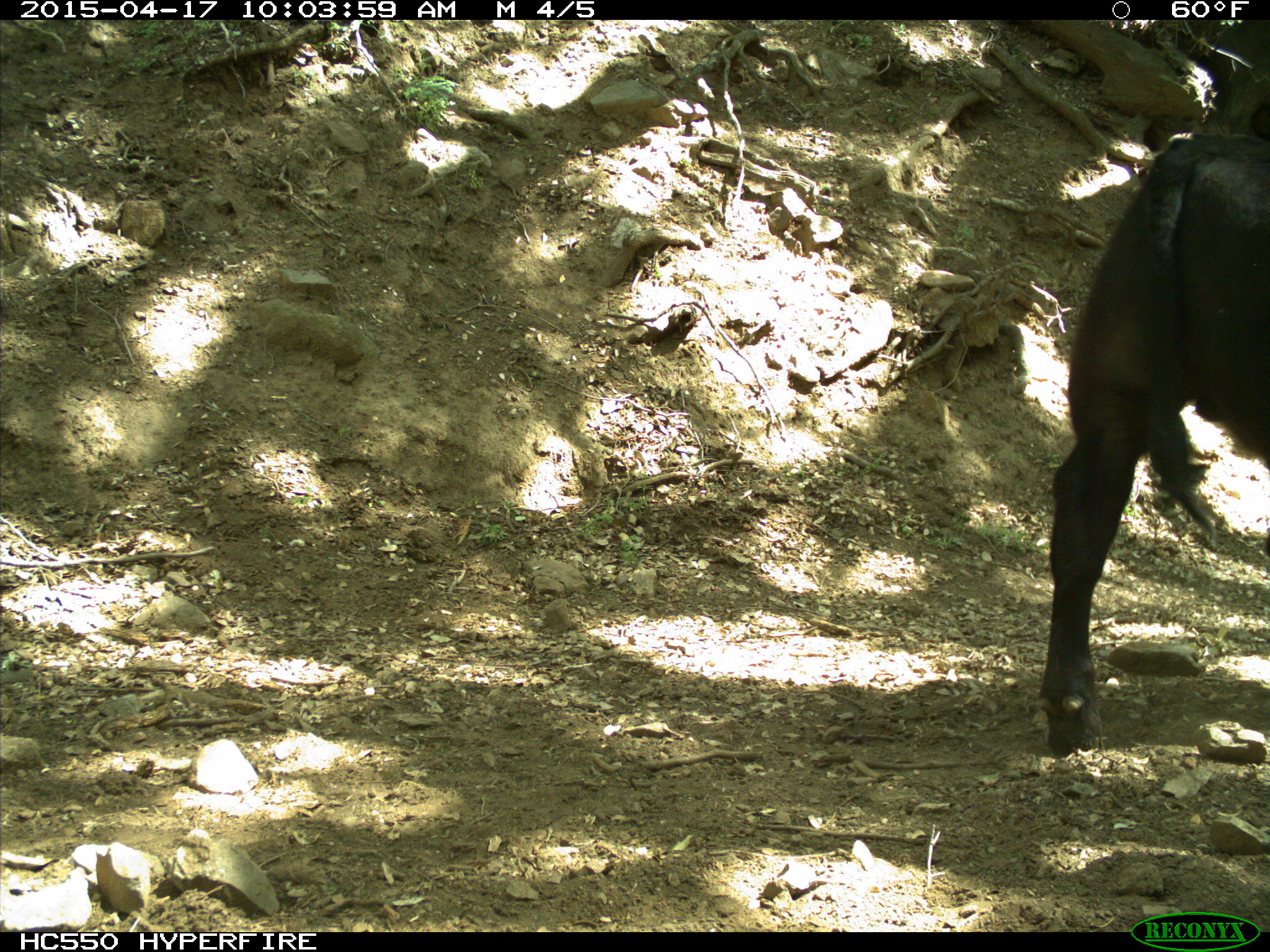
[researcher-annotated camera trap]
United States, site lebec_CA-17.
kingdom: Animalia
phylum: Chordata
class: Mammalia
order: Artiodactyla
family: Bovidae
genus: Bos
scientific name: Bos taurus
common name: domestic cow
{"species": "Bos taurus (domestic cow)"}